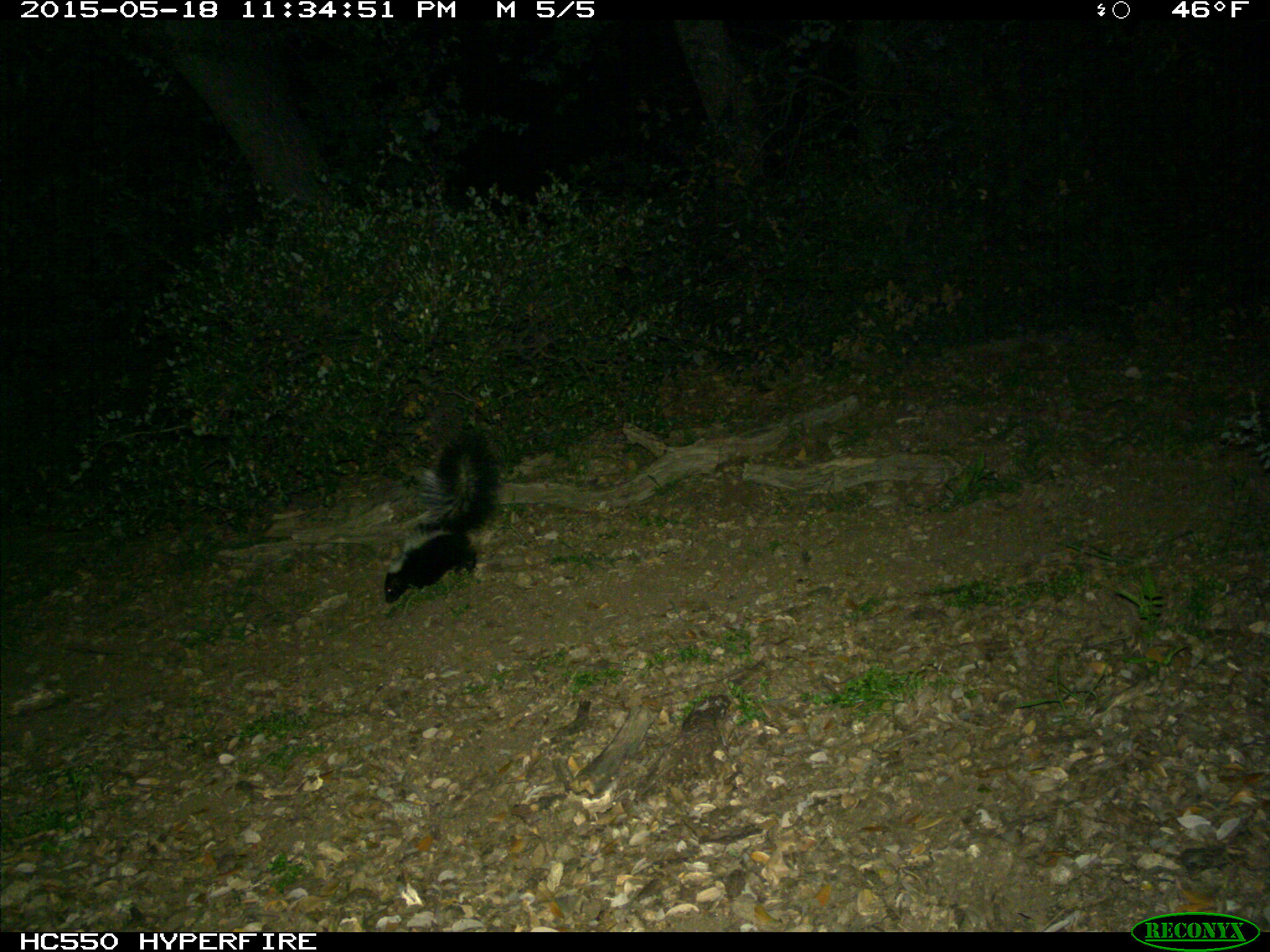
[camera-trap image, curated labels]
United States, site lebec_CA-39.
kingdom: Animalia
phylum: Chordata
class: Mammalia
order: Carnivora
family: Mephitidae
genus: Mephitis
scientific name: Mephitis mephitis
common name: striped skunk